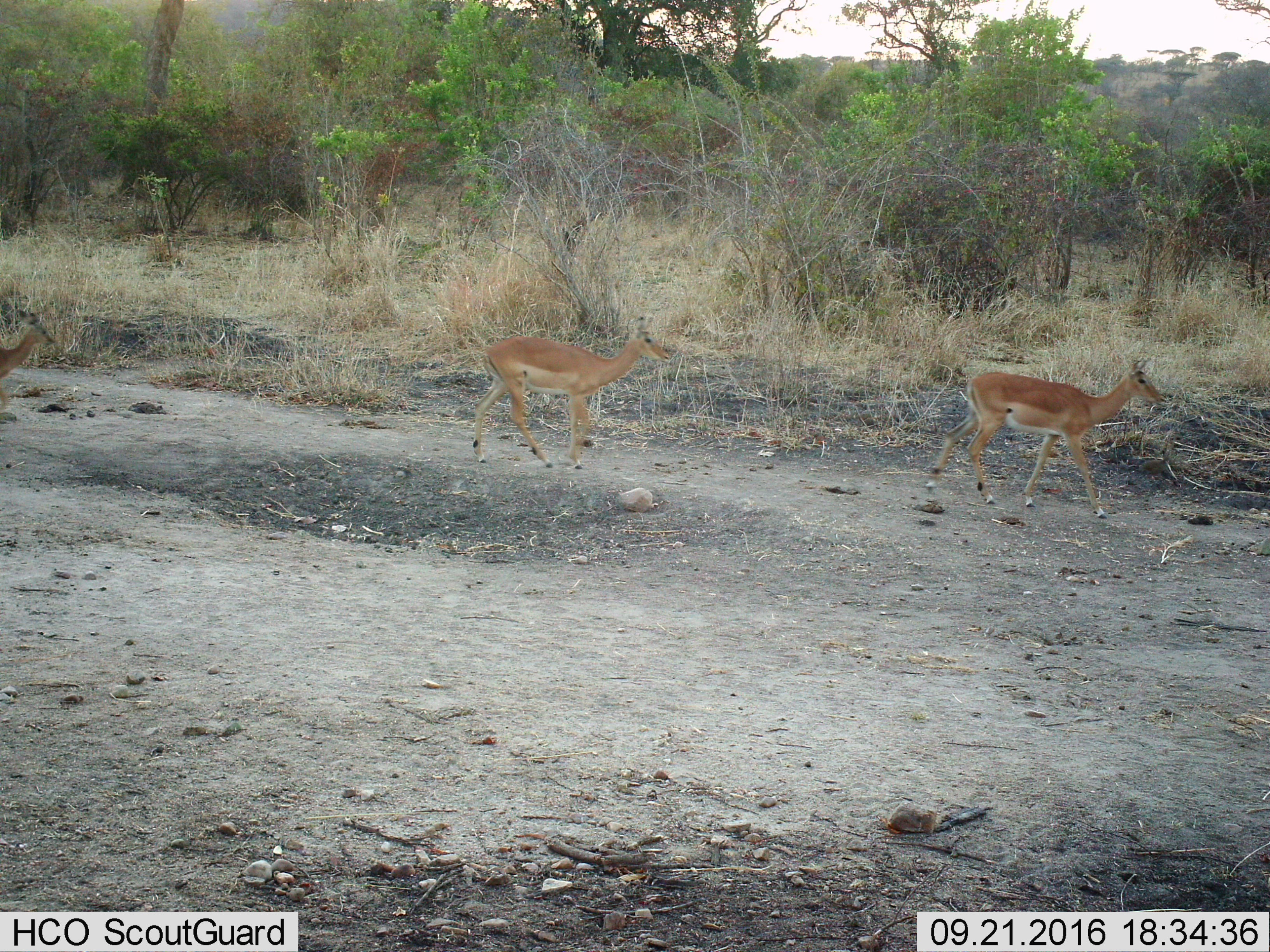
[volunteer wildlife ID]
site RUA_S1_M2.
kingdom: Animalia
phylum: Chordata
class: Mammalia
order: Artiodactyla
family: Bovidae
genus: Aepyceros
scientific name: Aepyceros melampus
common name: impala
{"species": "impala (Aepyceros melampus)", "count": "3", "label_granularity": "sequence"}